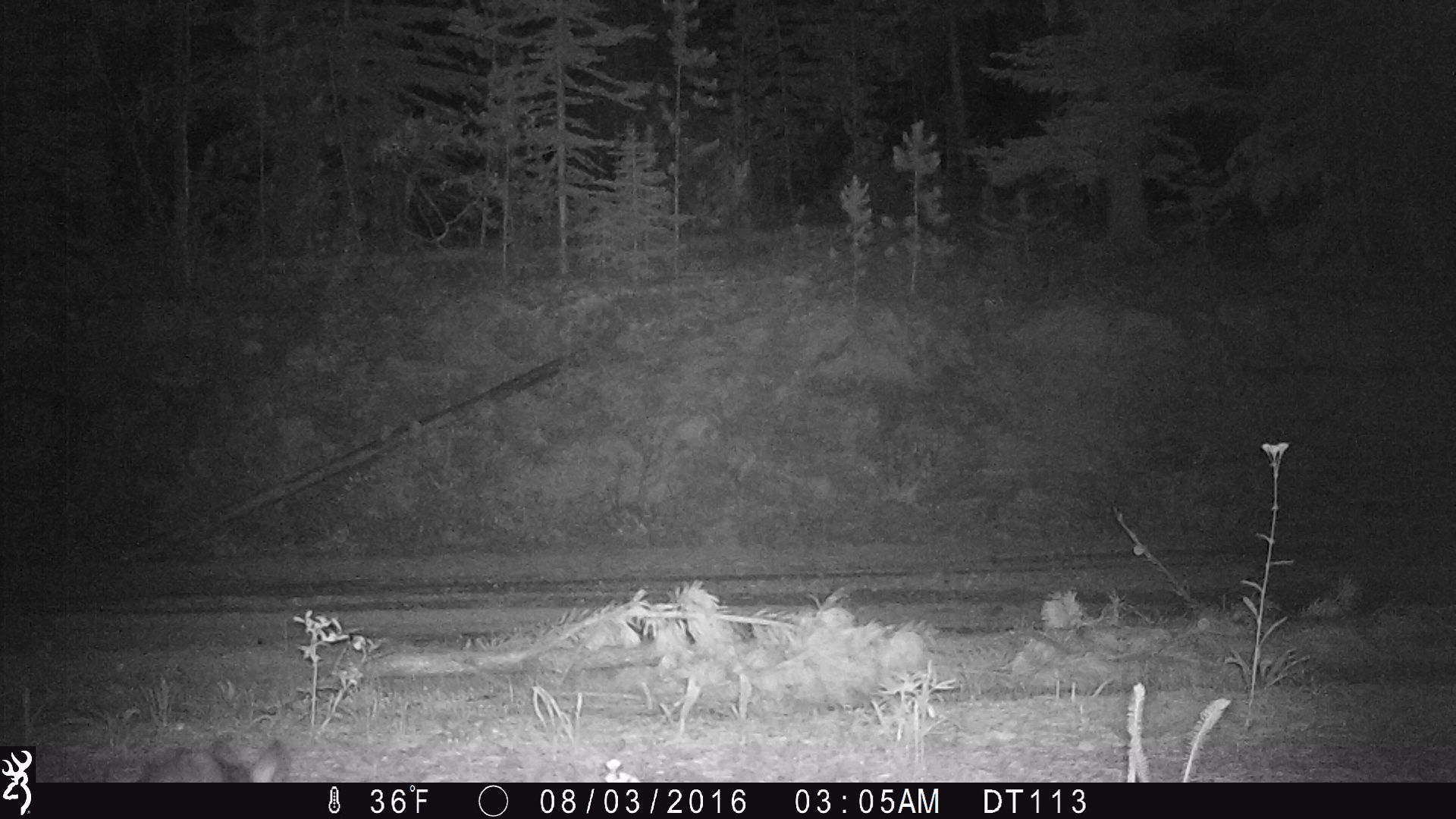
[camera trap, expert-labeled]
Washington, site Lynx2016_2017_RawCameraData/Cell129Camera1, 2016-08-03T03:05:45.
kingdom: Animalia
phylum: Chordata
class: Mammalia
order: Lagomorpha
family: Leporidae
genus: Lepus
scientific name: Lepus americanus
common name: snowshoe hare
Lepus americanus (snowshoe hare). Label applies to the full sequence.